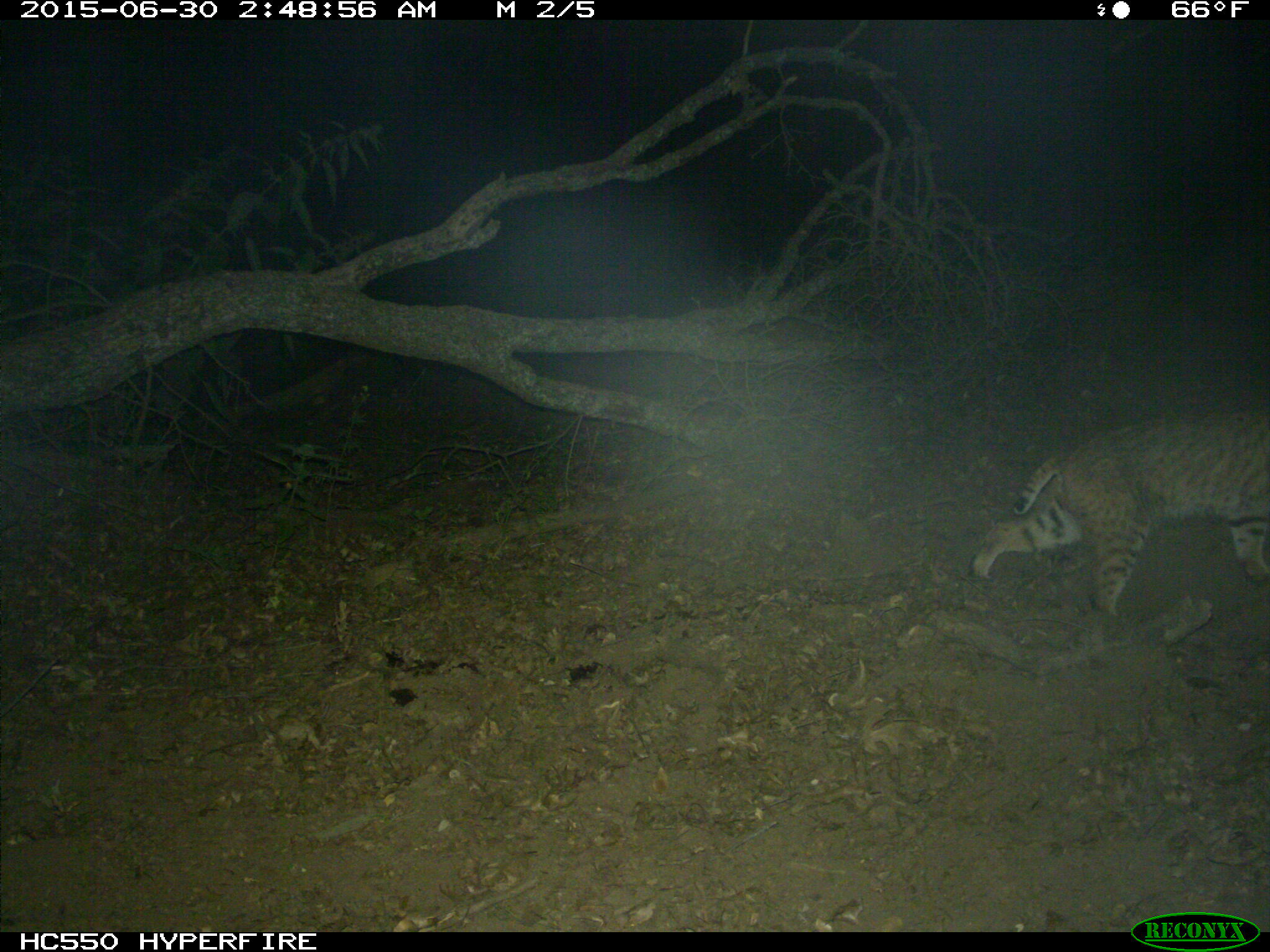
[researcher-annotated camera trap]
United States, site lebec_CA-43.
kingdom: Animalia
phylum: Chordata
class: Mammalia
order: Carnivora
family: Felidae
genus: Lynx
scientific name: Lynx rufus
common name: bobcat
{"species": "Lynx rufus (bobcat)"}